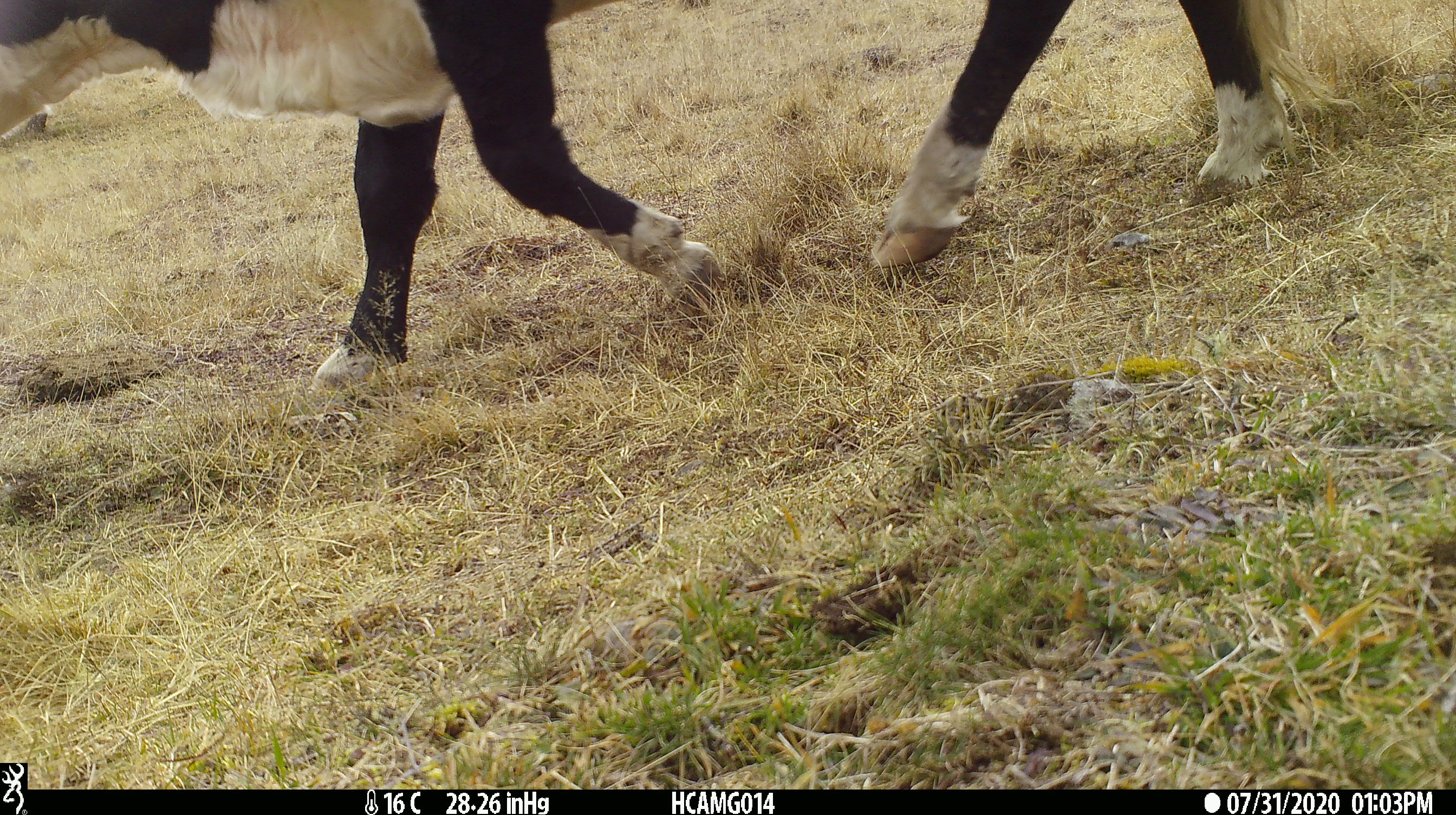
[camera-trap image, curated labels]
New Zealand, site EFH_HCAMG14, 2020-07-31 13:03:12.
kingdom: Animalia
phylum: Chordata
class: Mammalia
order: Artiodactyla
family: Bovidae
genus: Bos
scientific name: Bos taurus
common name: domestic cow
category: cow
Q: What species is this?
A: Cow (domestic cow) (Bos taurus).